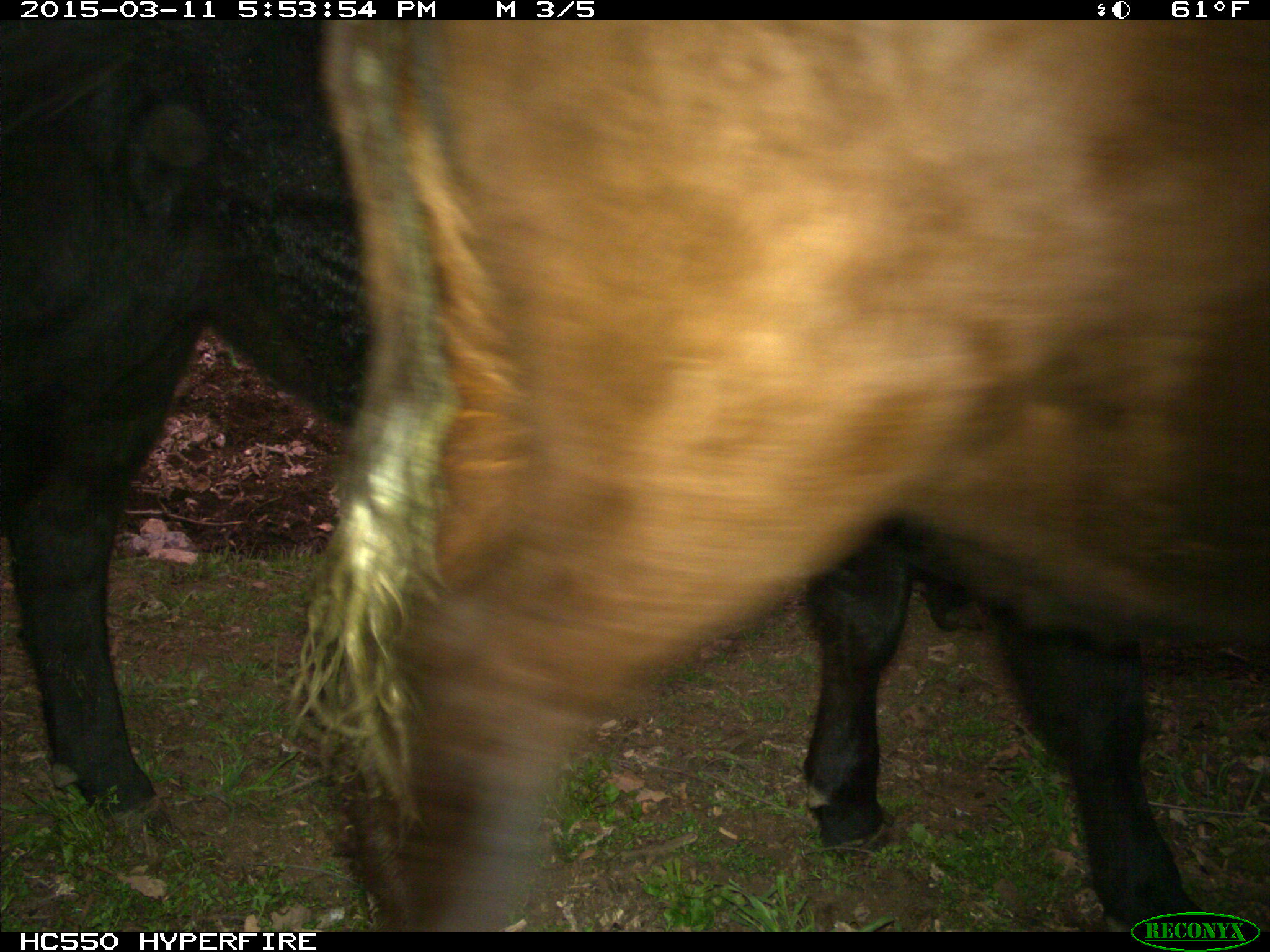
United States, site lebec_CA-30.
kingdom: Animalia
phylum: Chordata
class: Mammalia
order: Artiodactyla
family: Bovidae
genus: Bos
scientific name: Bos taurus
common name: domestic cow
Bos taurus (domestic cow).